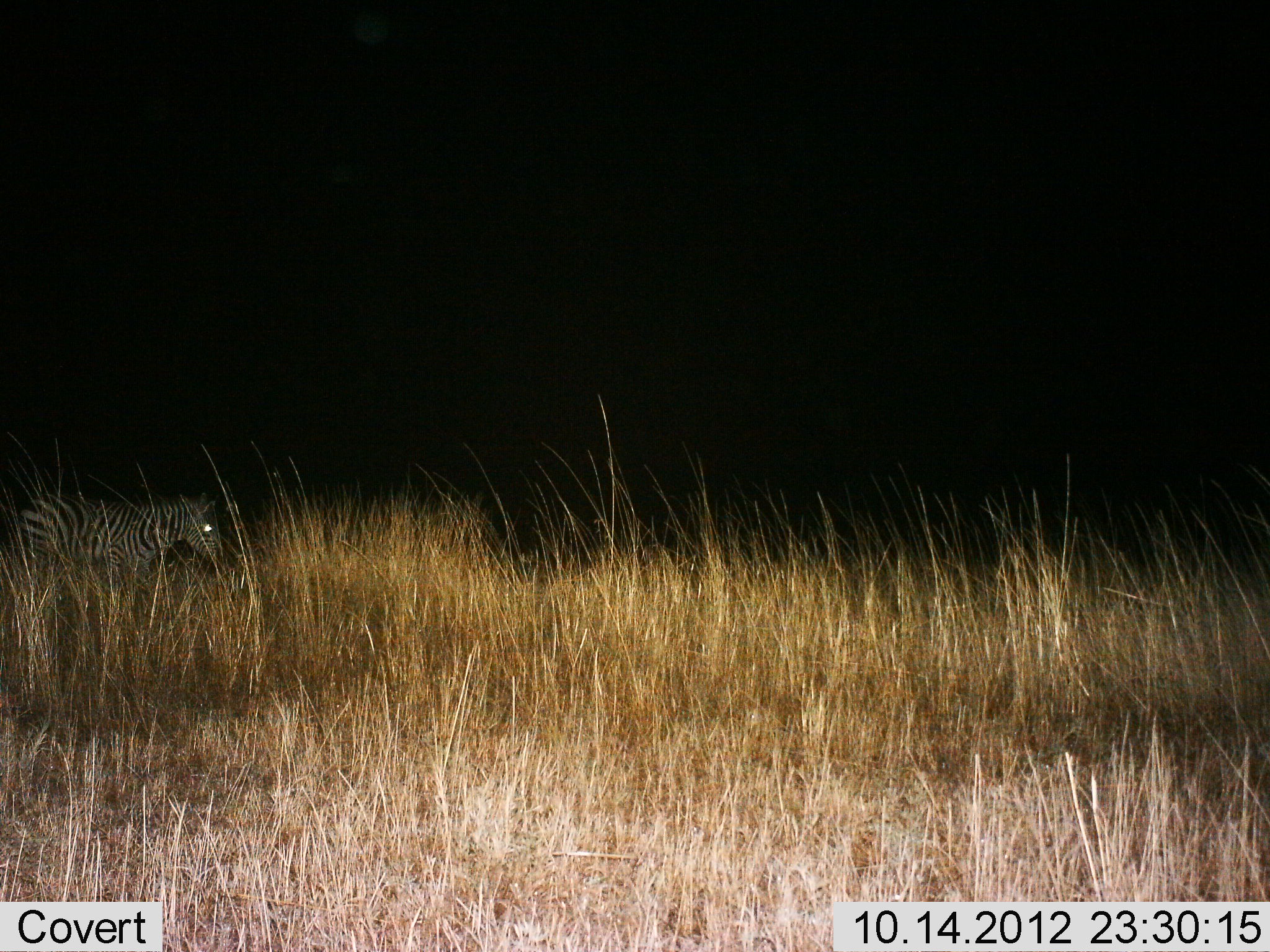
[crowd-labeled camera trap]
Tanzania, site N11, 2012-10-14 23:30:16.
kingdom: Animalia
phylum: Chordata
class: Mammalia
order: Perissodactyla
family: Equidae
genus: Equus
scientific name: Equus quagga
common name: plains zebra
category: zebra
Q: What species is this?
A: Zebra (plains zebra) (Equus quagga).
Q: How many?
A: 1.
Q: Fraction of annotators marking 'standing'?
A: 80%.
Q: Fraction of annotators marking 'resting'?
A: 0%.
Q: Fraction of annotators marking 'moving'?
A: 20%.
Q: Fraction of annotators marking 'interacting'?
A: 0%.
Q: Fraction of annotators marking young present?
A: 0%.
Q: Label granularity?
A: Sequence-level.